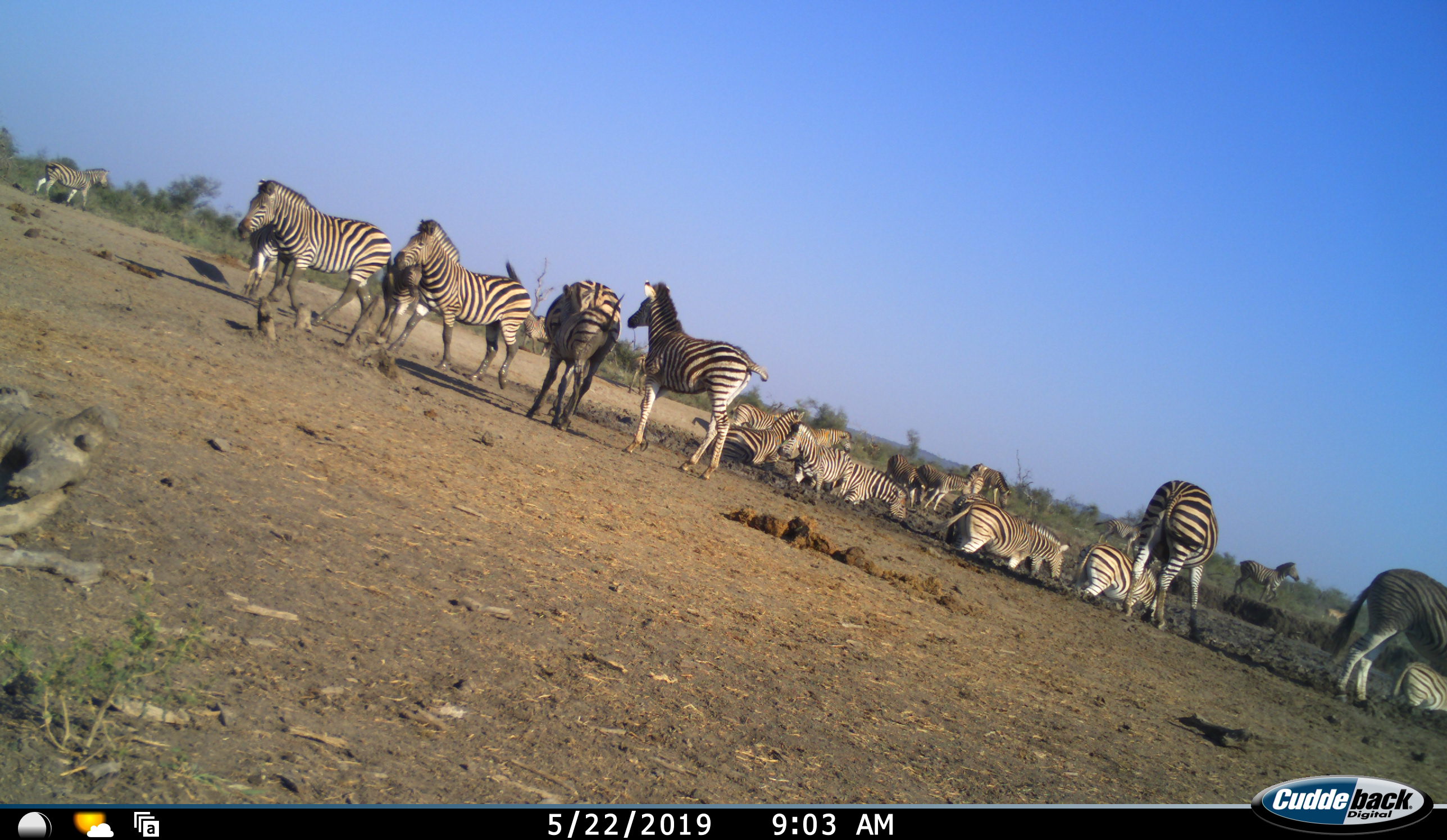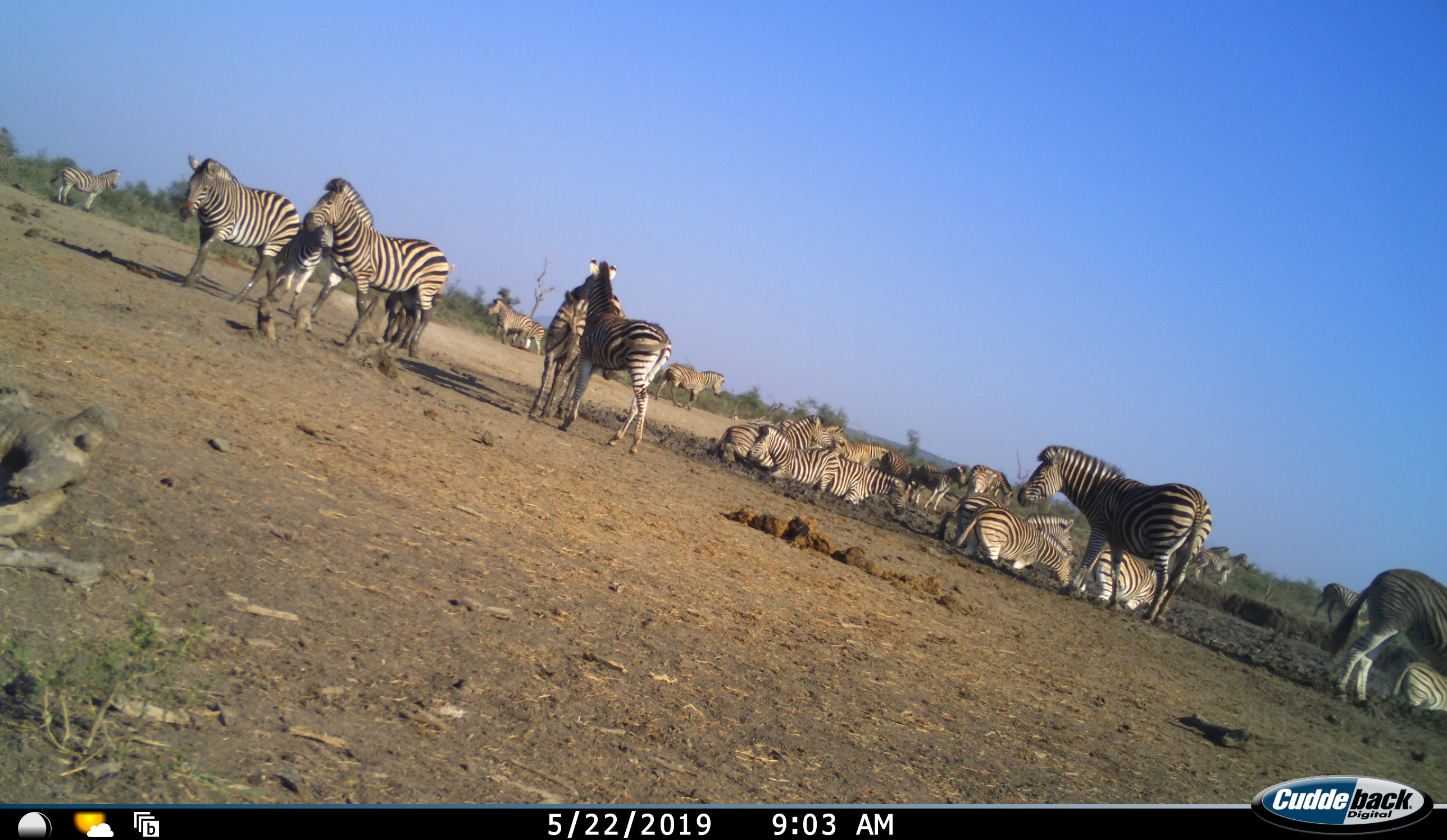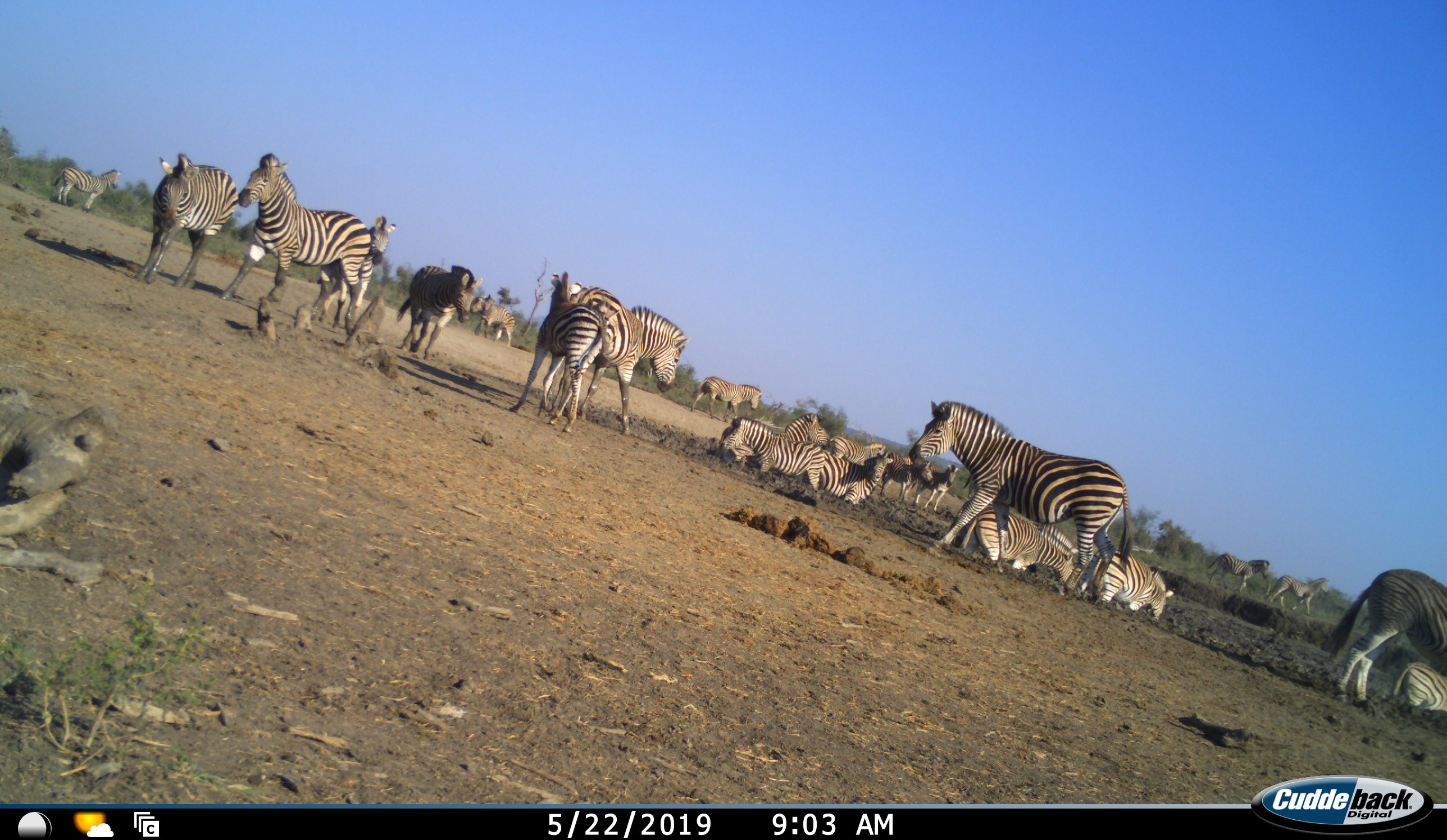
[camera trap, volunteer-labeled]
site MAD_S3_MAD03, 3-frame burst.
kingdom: Animalia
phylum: Chordata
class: Mammalia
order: Perissodactyla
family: Equidae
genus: Equus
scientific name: Equus quagga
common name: plains zebra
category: zebraplains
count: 11-50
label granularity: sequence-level